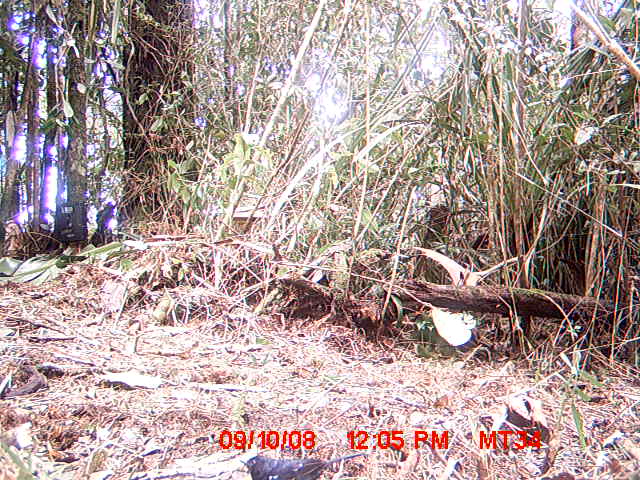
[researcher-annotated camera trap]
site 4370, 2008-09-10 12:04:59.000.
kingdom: Animalia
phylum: Chordata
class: Aves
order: Passeriformes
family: Muscicapidae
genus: Copsychus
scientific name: Copsychus albospecularis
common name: madagascar magpie-robin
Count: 1.